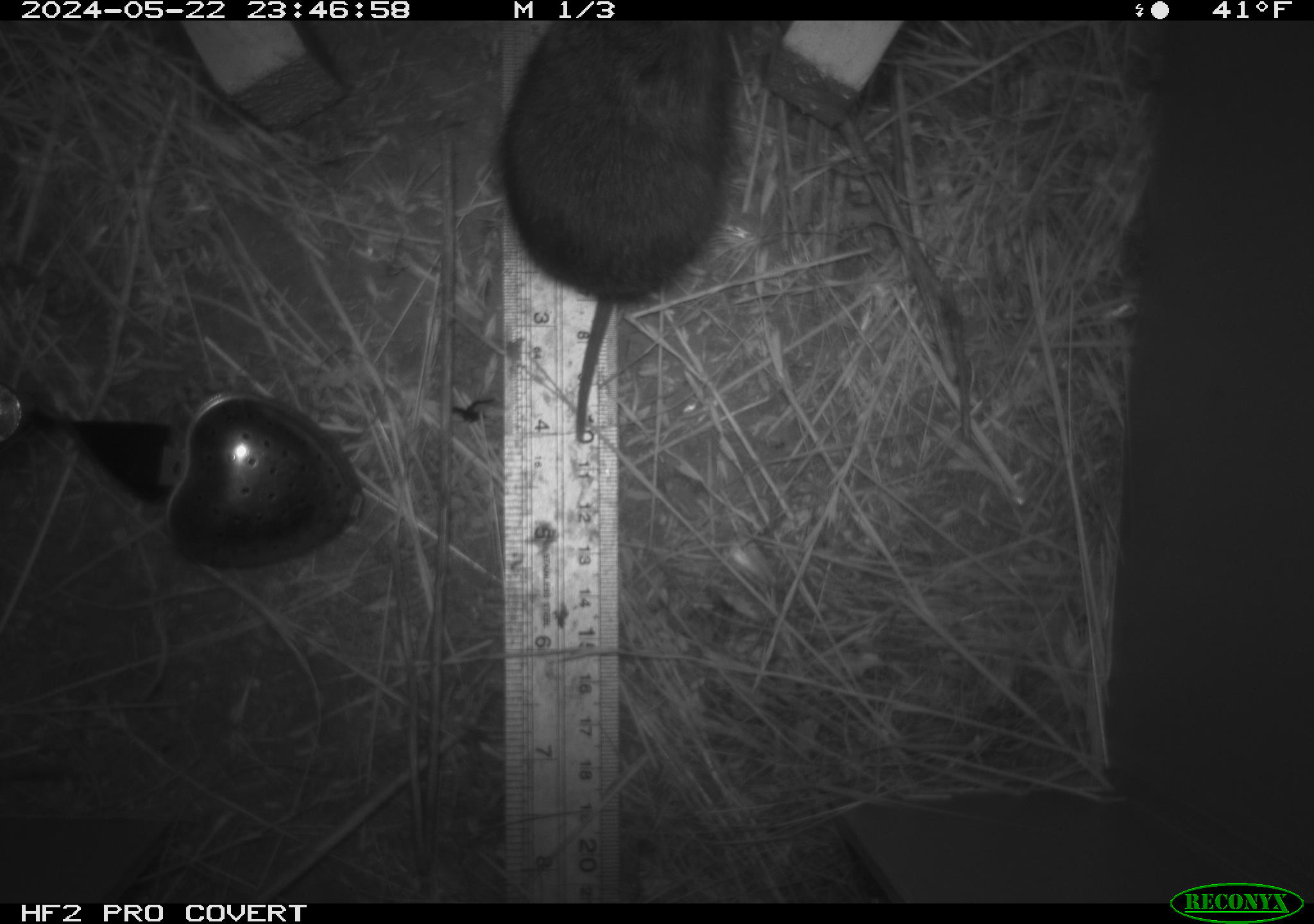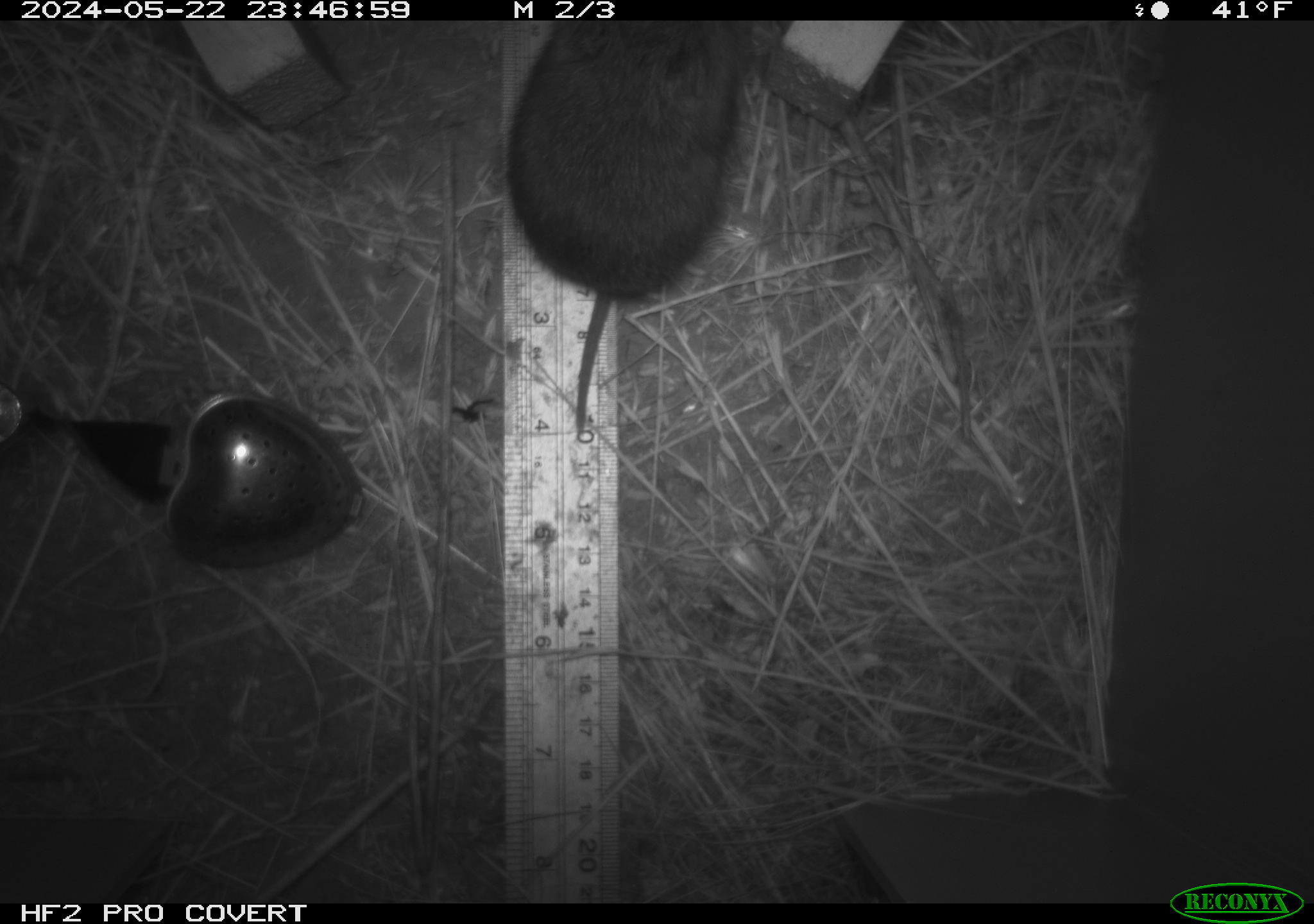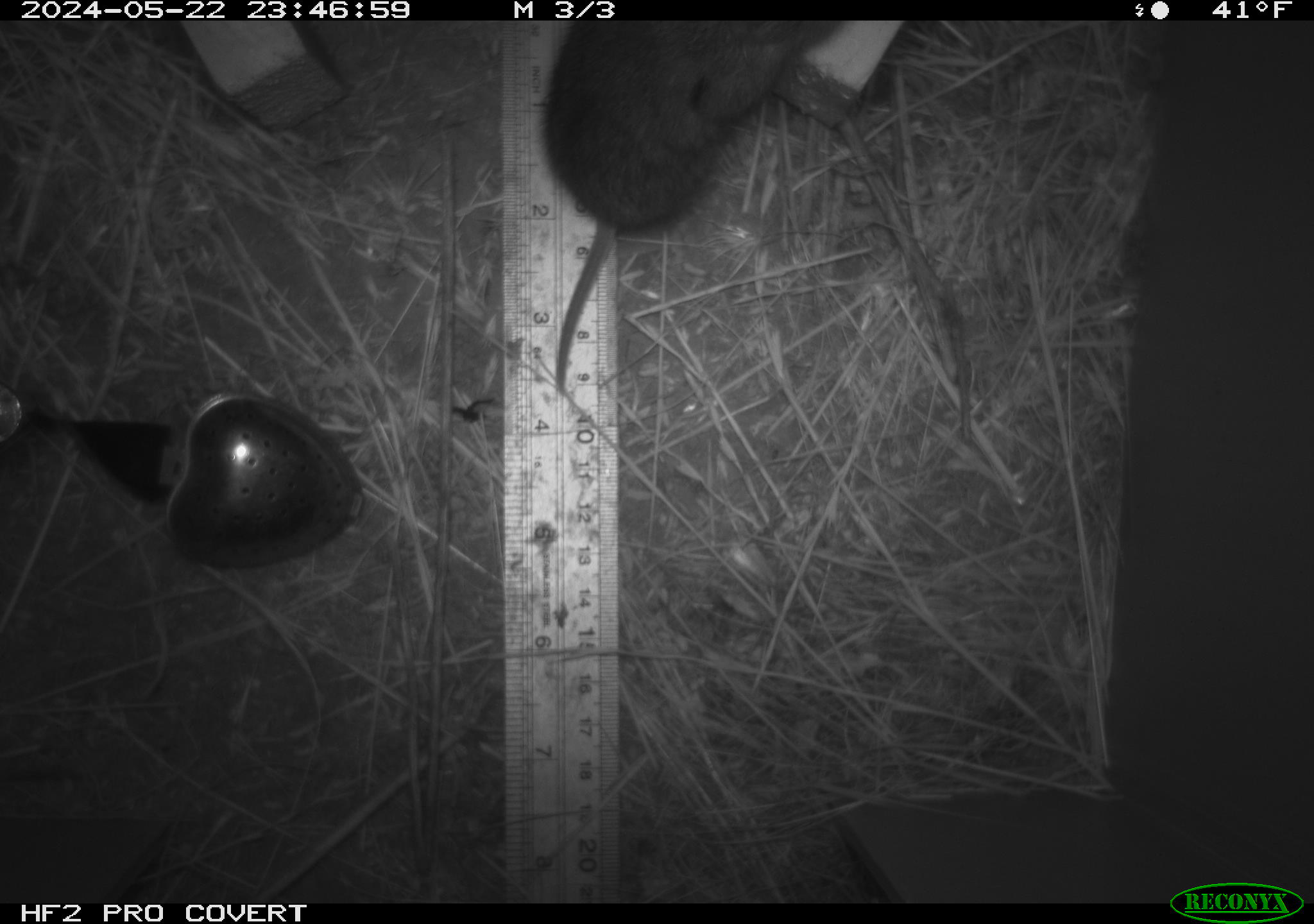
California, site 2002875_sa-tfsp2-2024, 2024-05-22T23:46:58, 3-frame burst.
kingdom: Animalia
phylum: Chordata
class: Mammalia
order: Rodentia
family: Cricetidae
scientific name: Arvicolinae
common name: voles, lemmings, and muskrats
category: arvicolinae subfamily